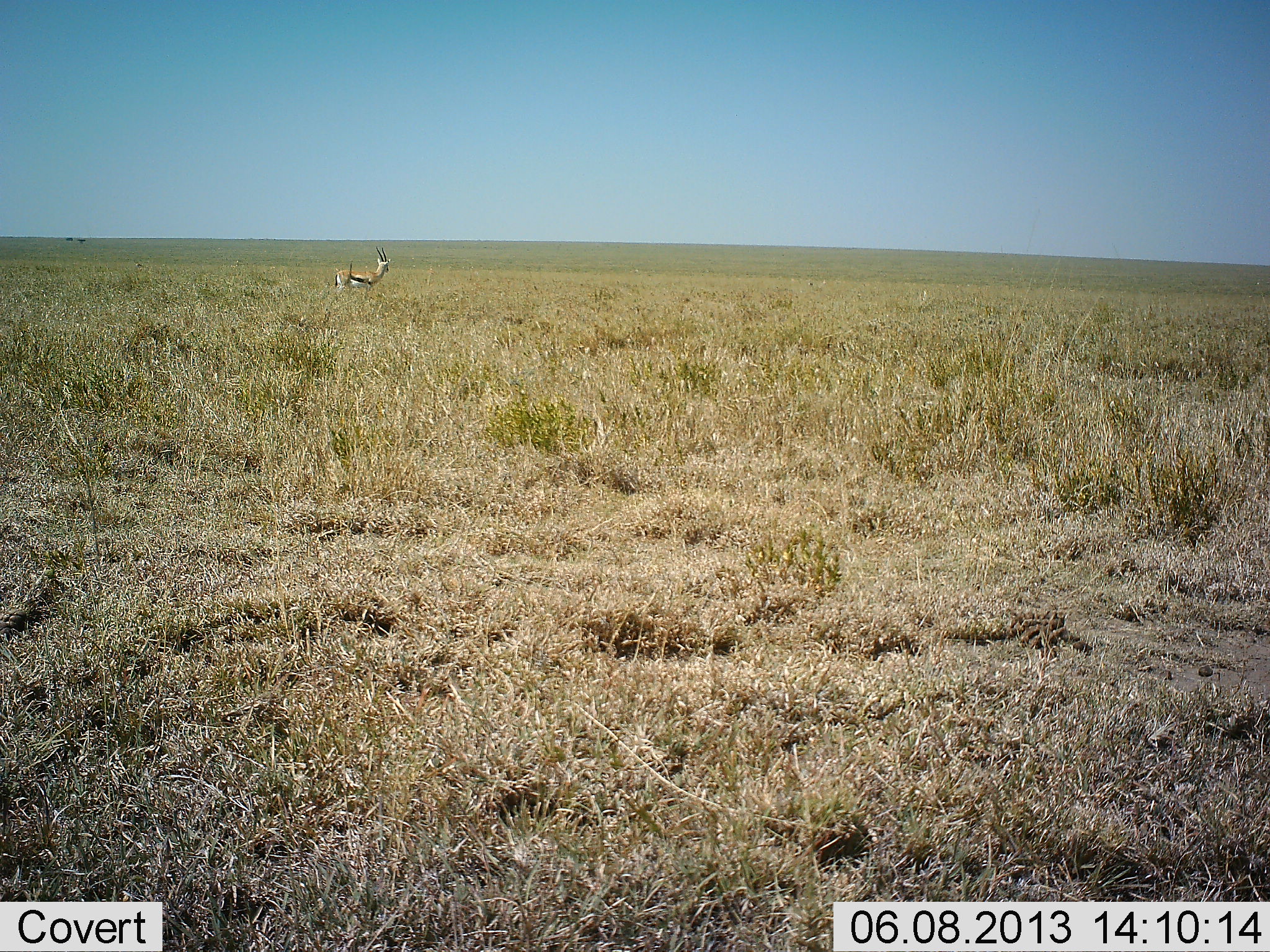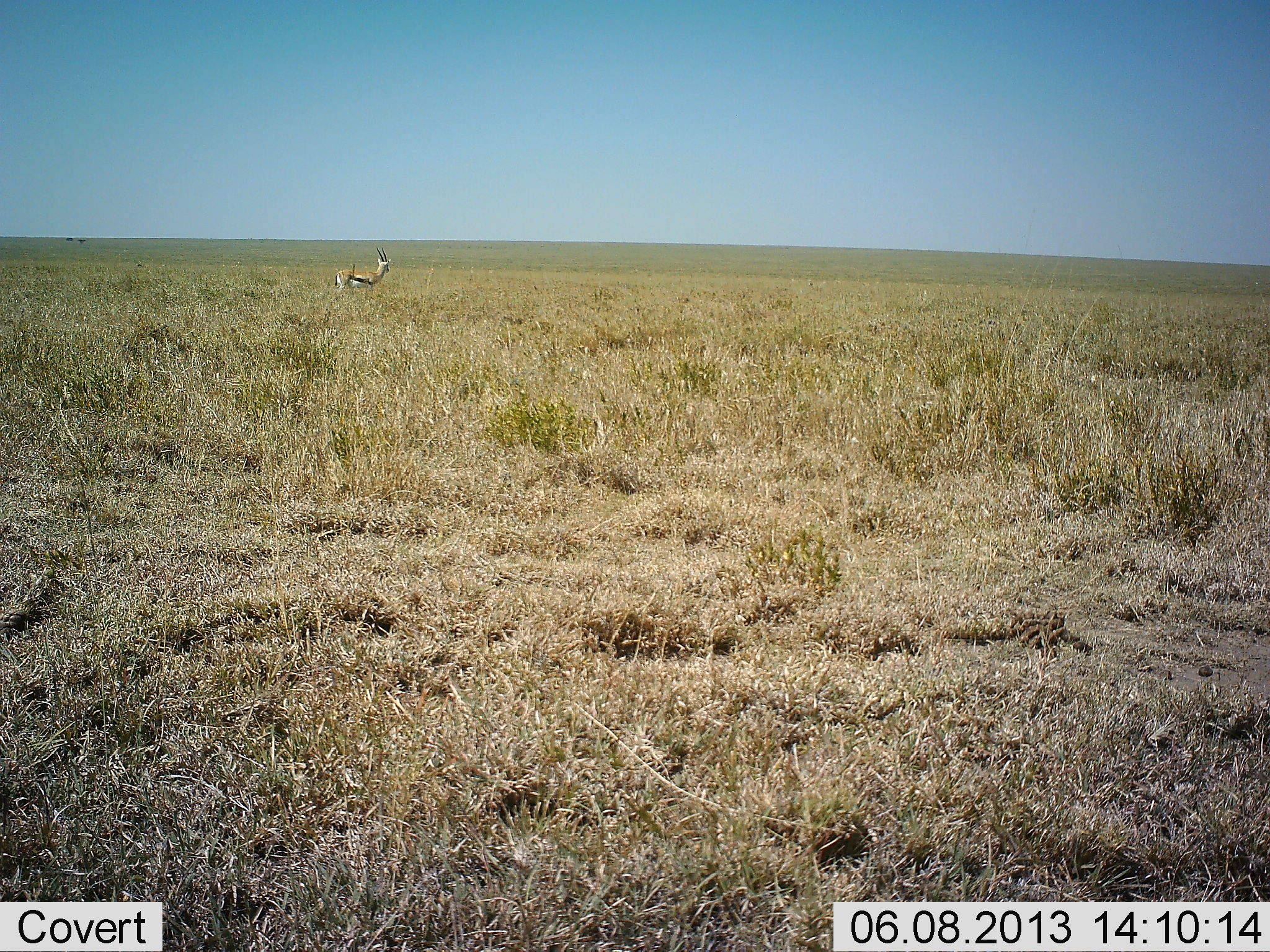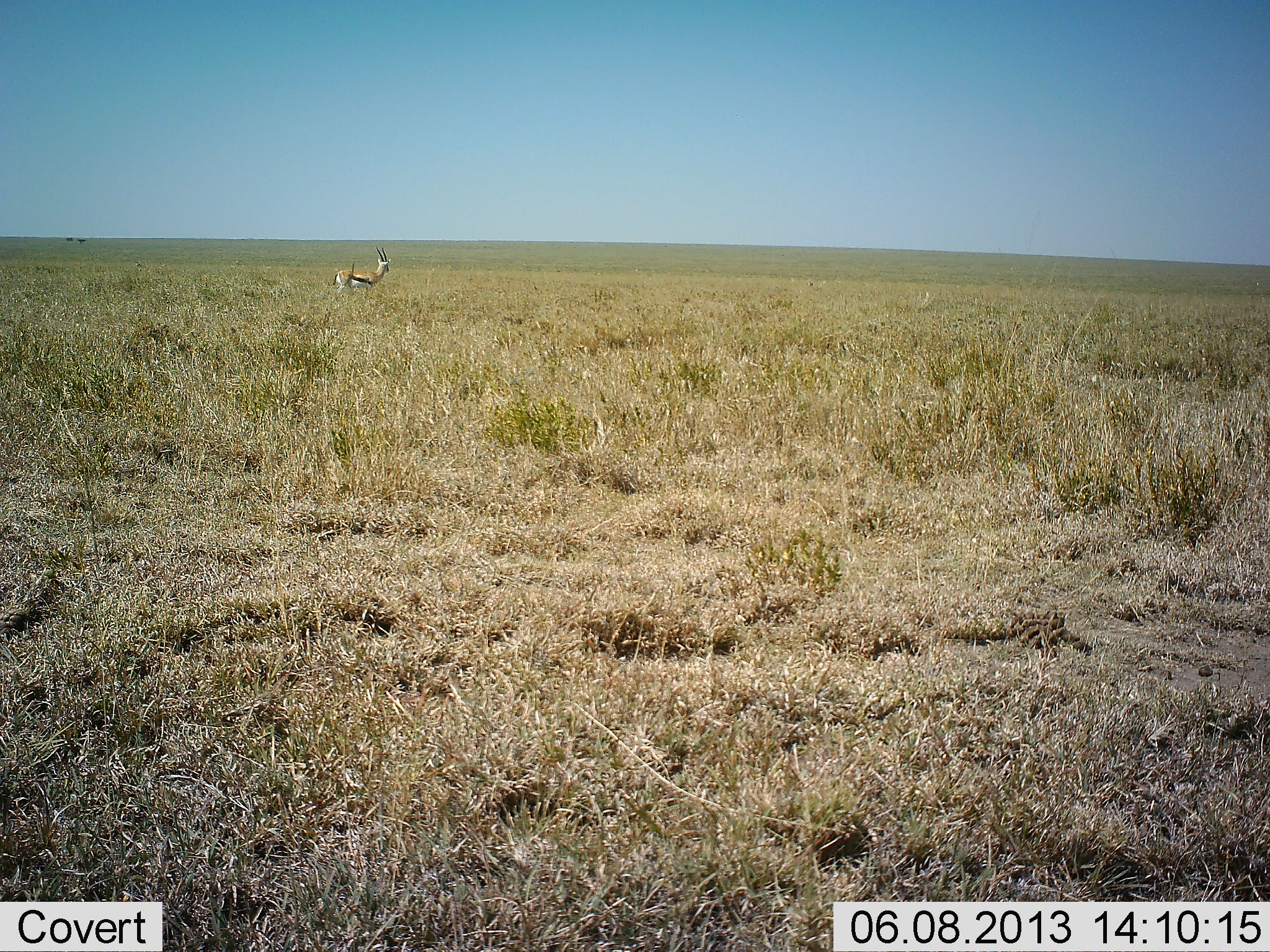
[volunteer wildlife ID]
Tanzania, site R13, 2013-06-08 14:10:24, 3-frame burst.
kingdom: Animalia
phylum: Chordata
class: Mammalia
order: Artiodactyla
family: Bovidae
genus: Eudorcas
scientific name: Eudorcas thomsonii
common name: thomson's gazelle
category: gazellethomsons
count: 1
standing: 100%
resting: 0%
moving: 0%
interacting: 0%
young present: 0%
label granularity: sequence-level